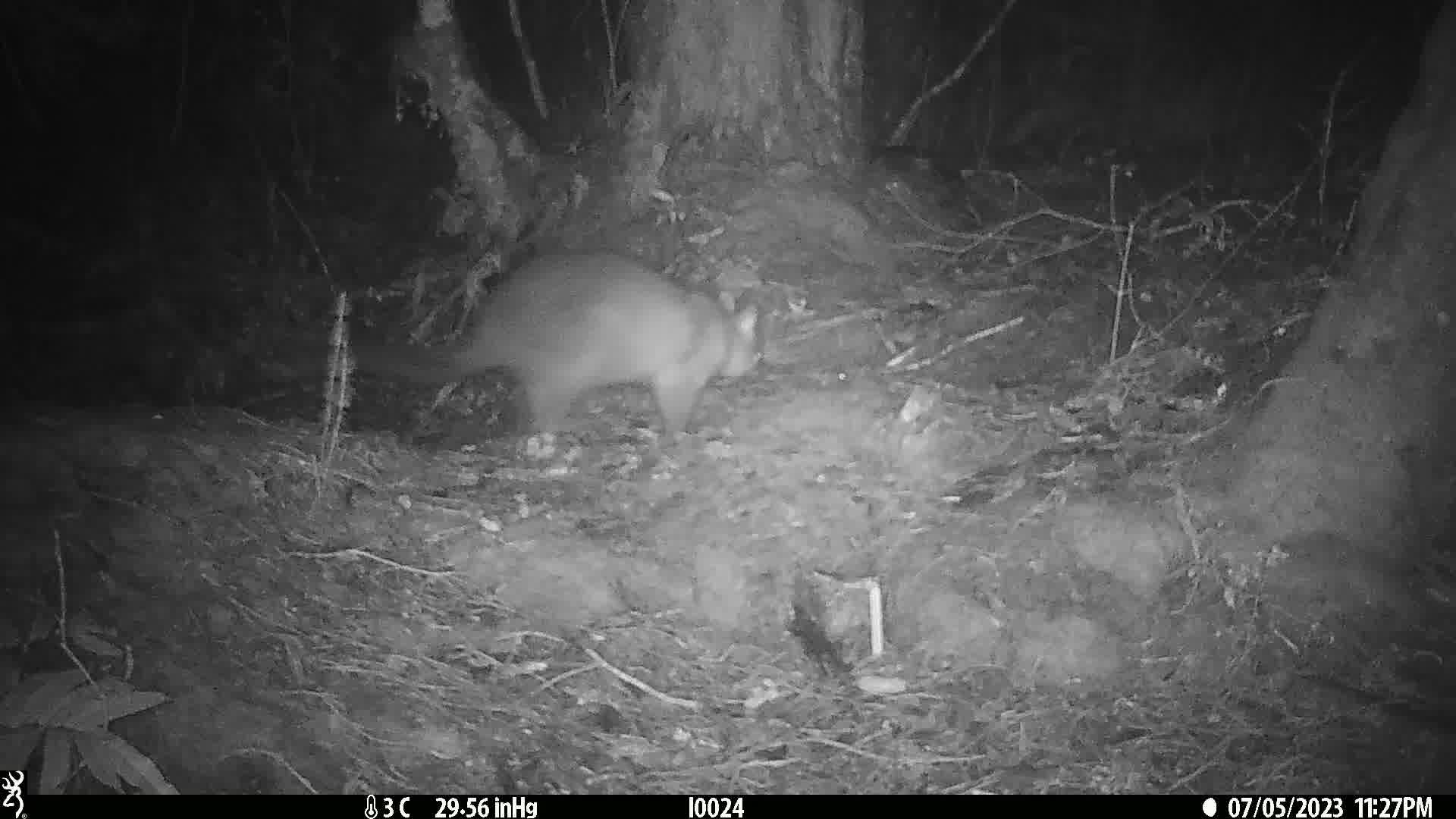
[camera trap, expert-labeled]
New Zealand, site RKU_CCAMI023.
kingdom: Animalia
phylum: Chordata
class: Mammalia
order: Diprotodontia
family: Phalangeridae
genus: Trichosurus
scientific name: Trichosurus vulpecula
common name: common brushtail possum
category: possum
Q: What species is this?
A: Possum (common brushtail possum) (Trichosurus vulpecula).